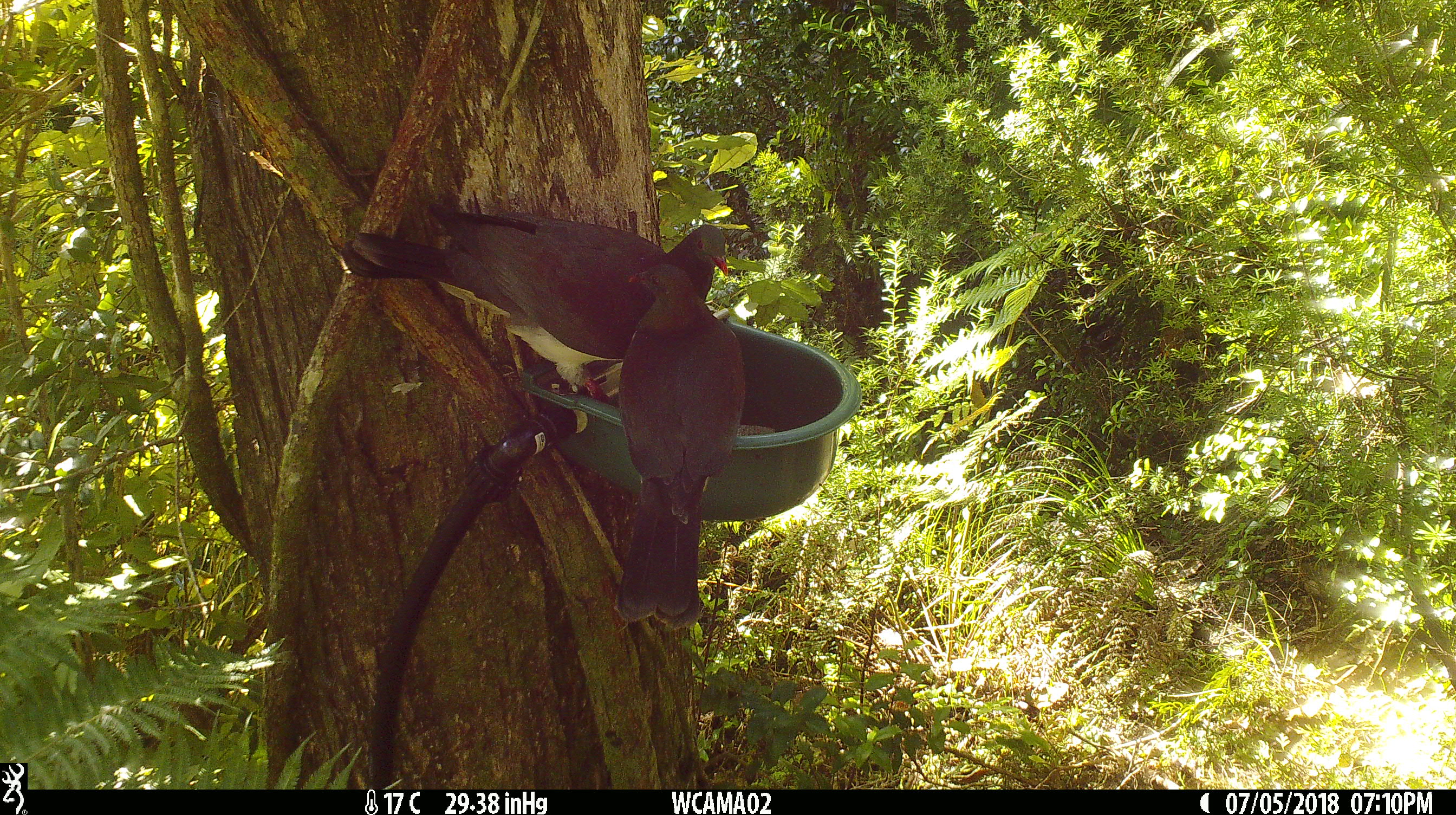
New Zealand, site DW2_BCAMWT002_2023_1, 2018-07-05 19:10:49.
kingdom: Animalia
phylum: Chordata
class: Aves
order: Columbiformes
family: Columbidae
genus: Hemiphaga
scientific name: Hemiphaga novaeseelandiae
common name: new zealand pigeon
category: kereru